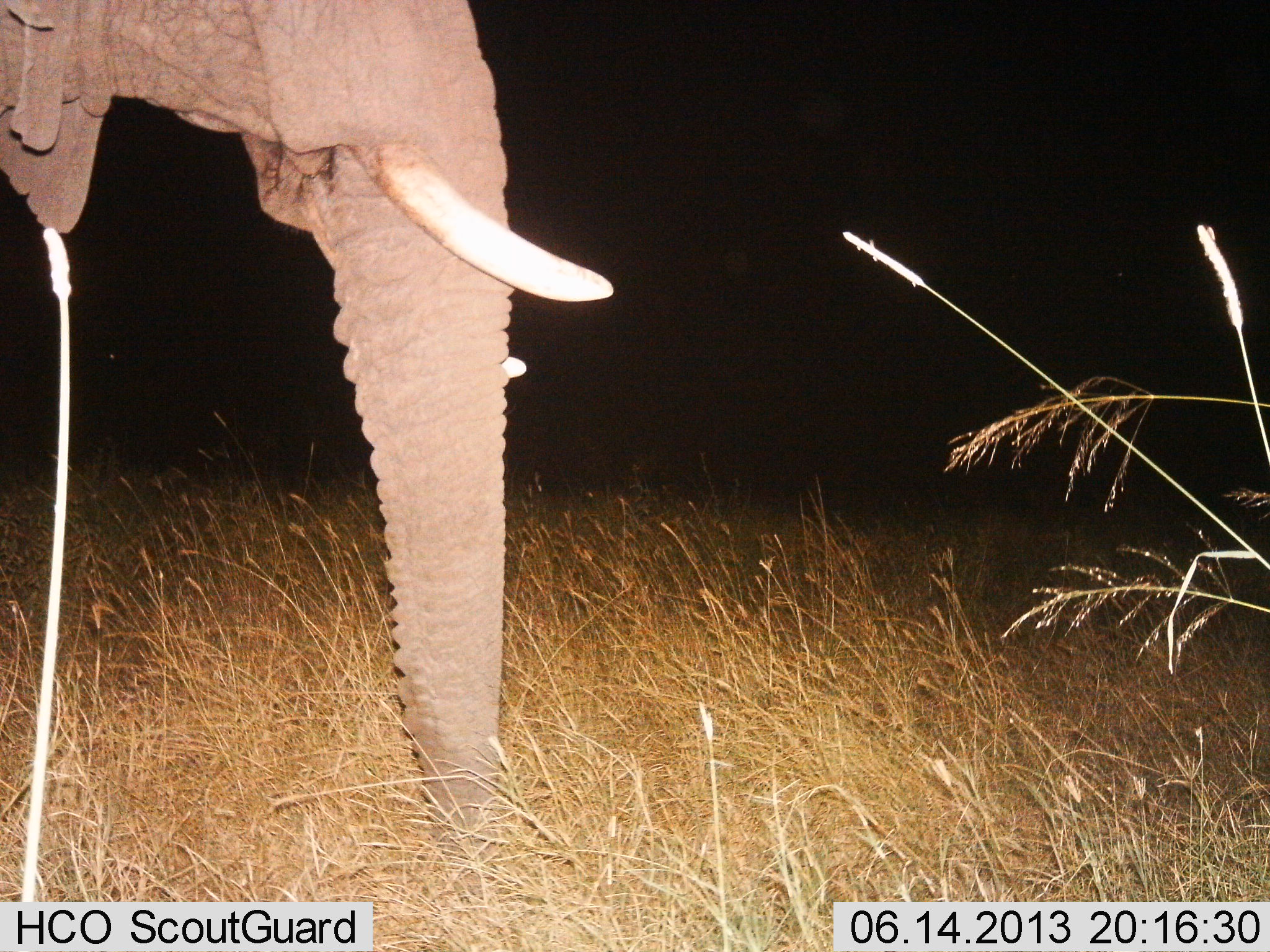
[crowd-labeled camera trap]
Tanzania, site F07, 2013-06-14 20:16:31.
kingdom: Animalia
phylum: Chordata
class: Mammalia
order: Proboscidea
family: Elephantidae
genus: Loxodonta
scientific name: Loxodonta africana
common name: african bush elephant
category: elephant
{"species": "elephant (african bush elephant) (Loxodonta africana)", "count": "1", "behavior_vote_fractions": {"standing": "64%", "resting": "7%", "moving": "14%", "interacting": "0%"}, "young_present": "0%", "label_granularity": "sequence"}